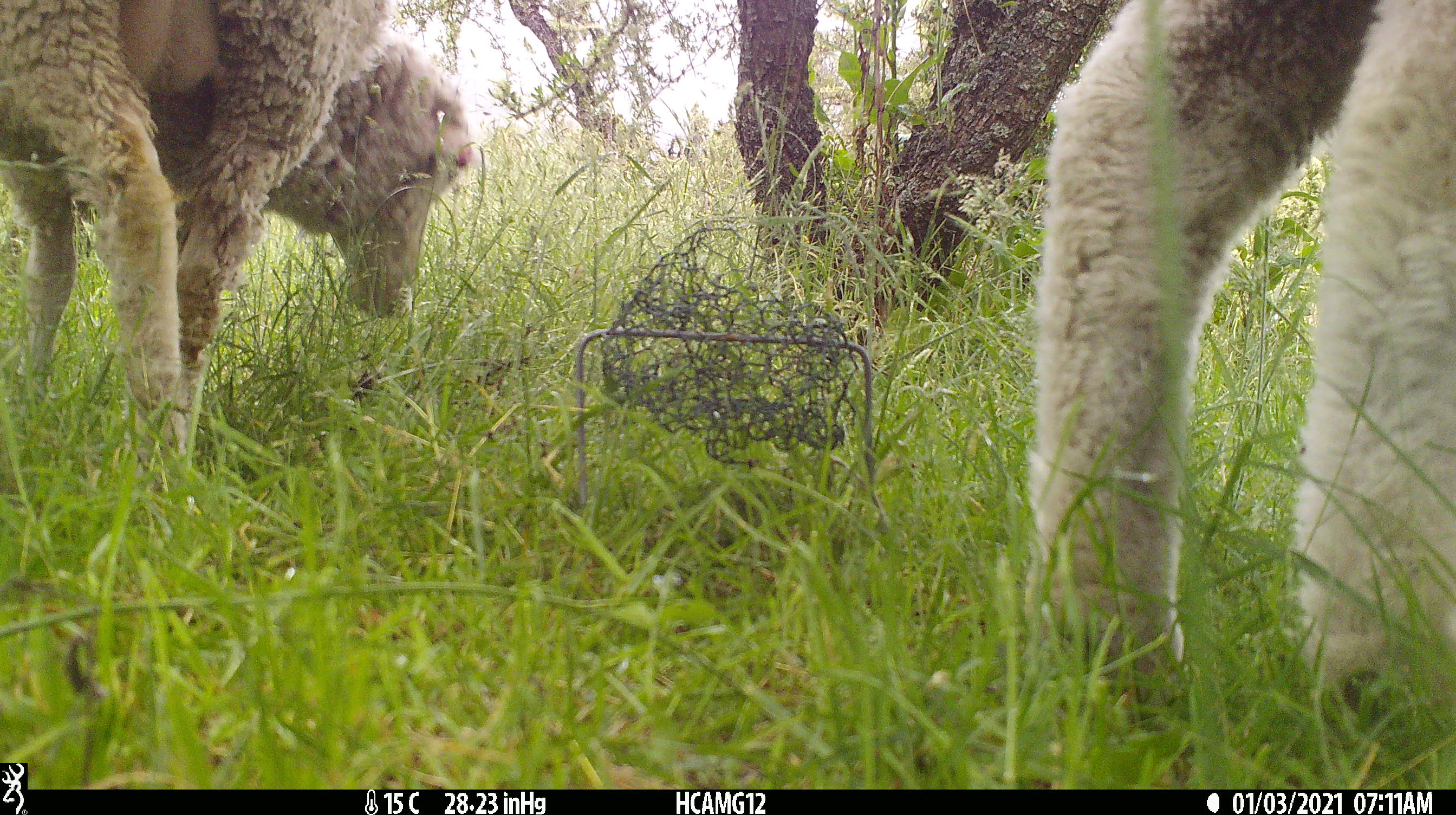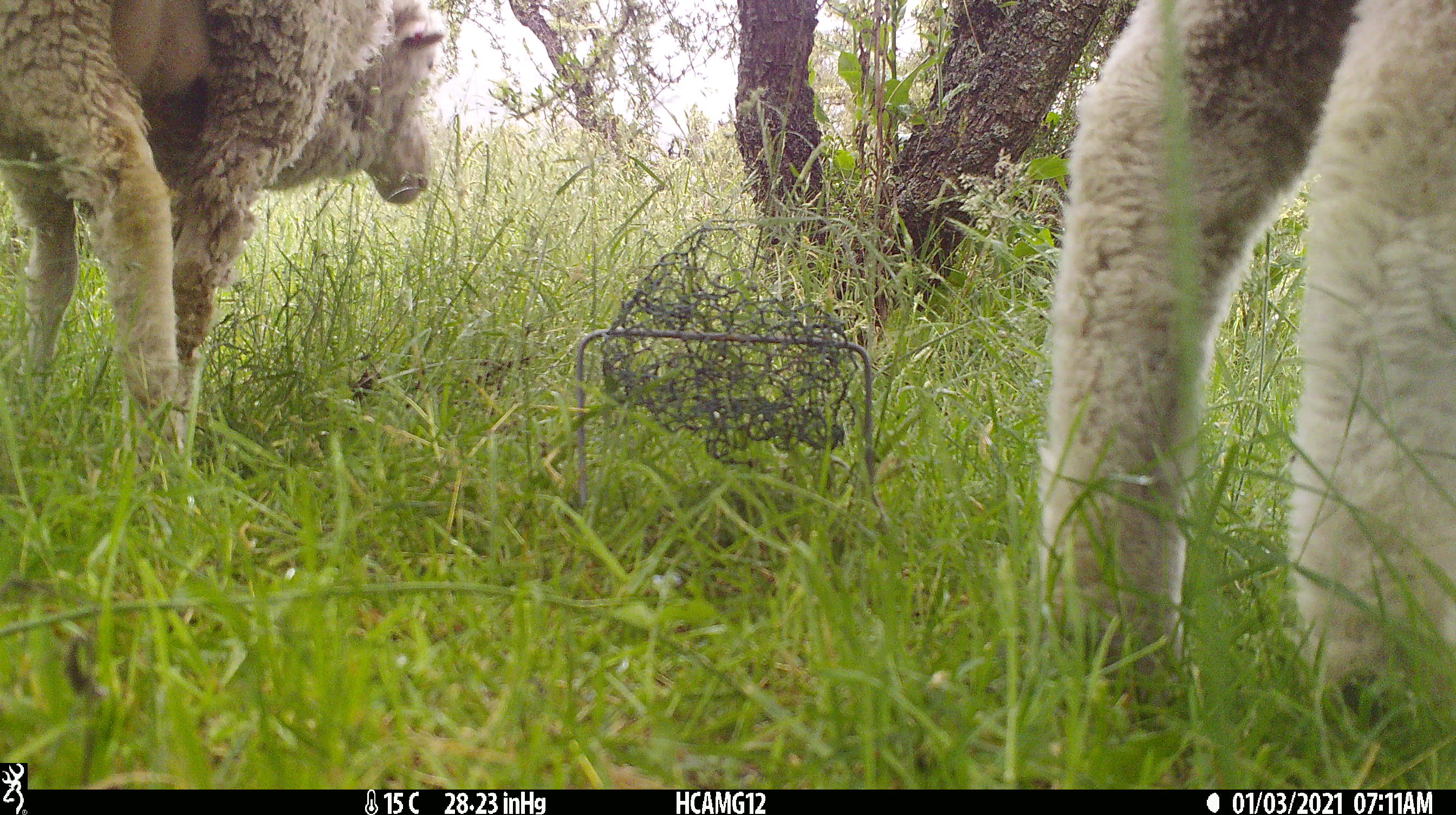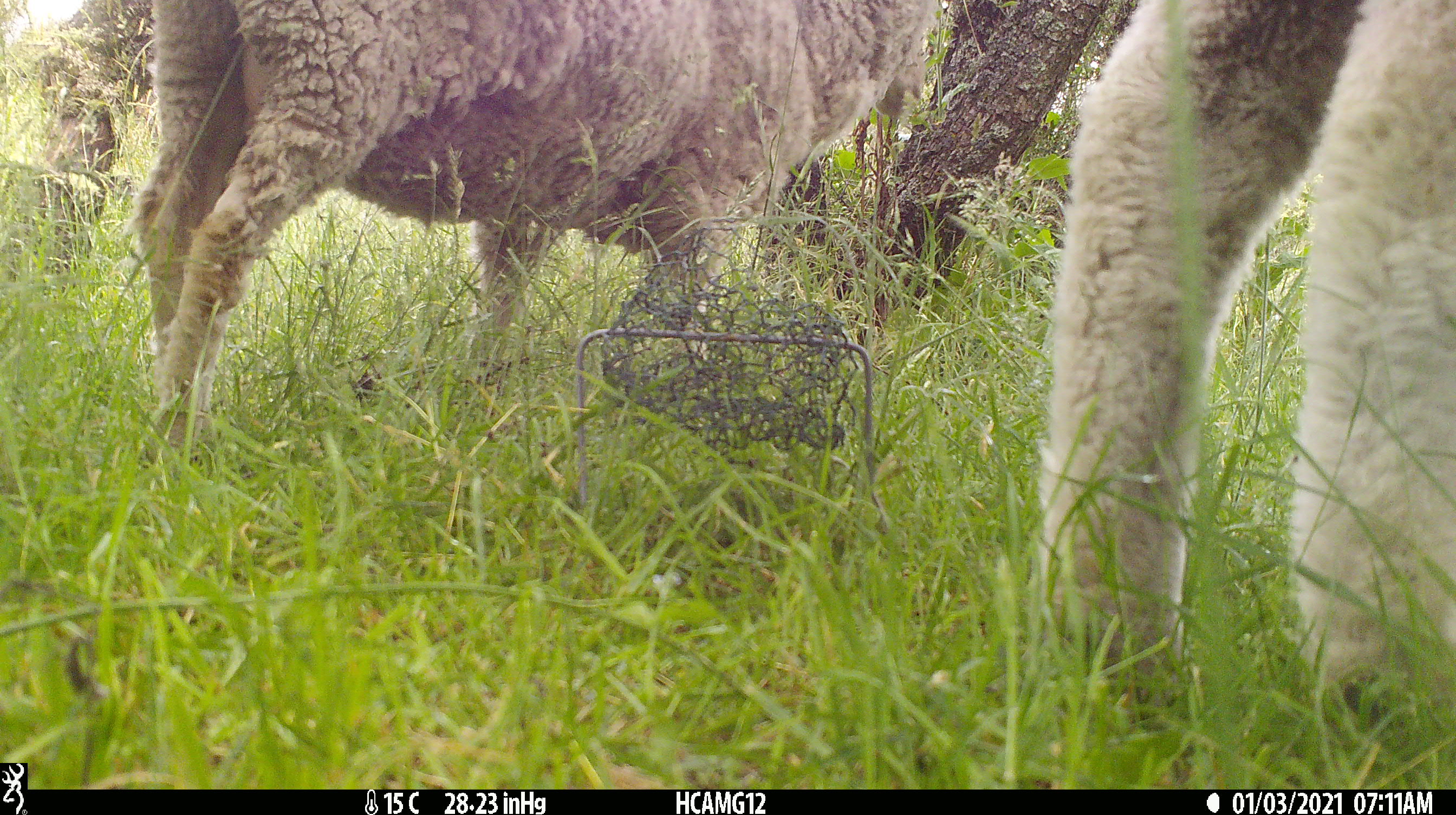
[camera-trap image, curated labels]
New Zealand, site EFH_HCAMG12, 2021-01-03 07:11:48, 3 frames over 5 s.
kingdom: Animalia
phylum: Chordata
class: Mammalia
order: Artiodactyla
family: Bovidae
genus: Ovis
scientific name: Ovis aries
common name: domestic sheep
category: sheep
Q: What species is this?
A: Sheep (domestic sheep) (Ovis aries).